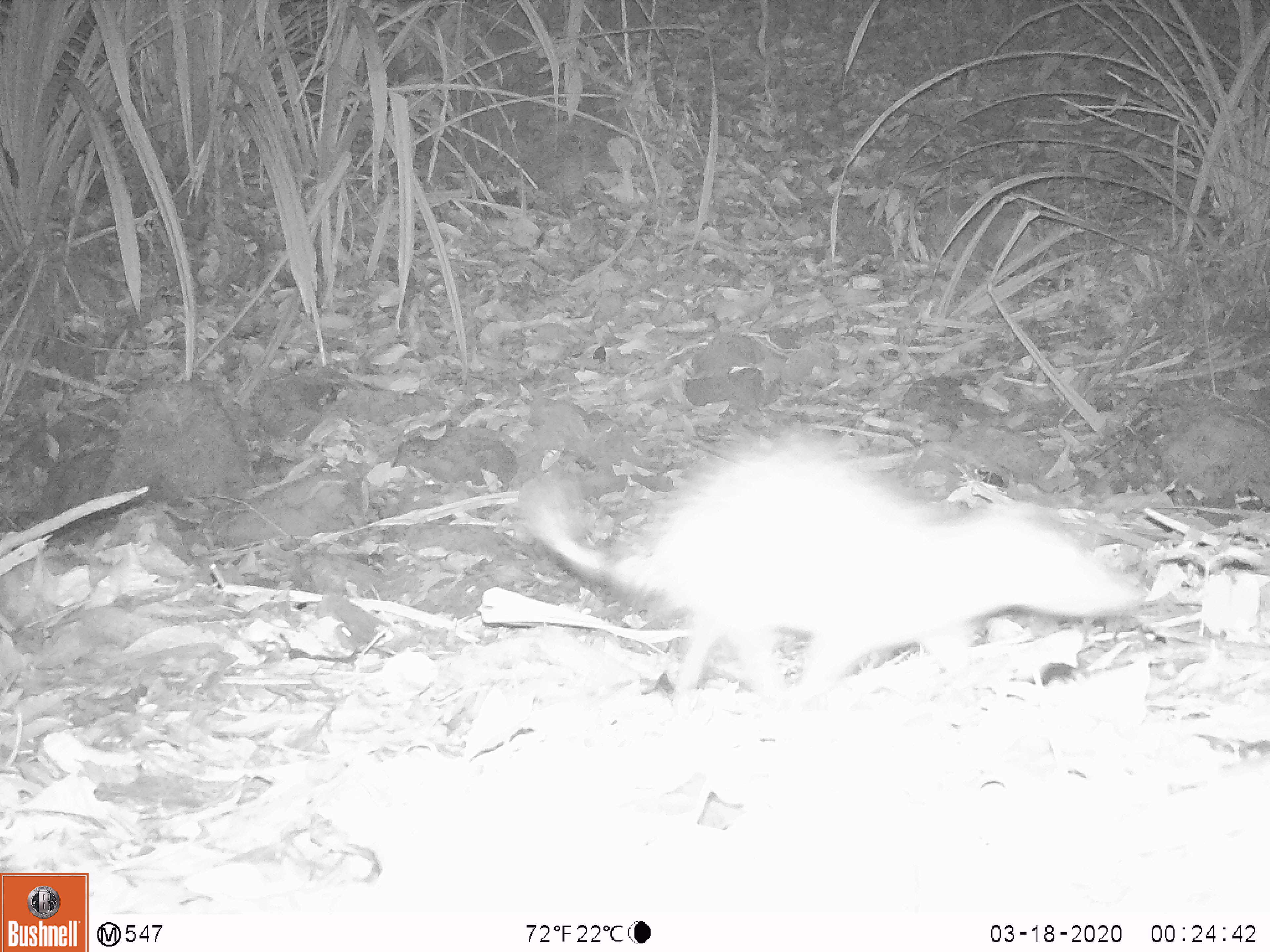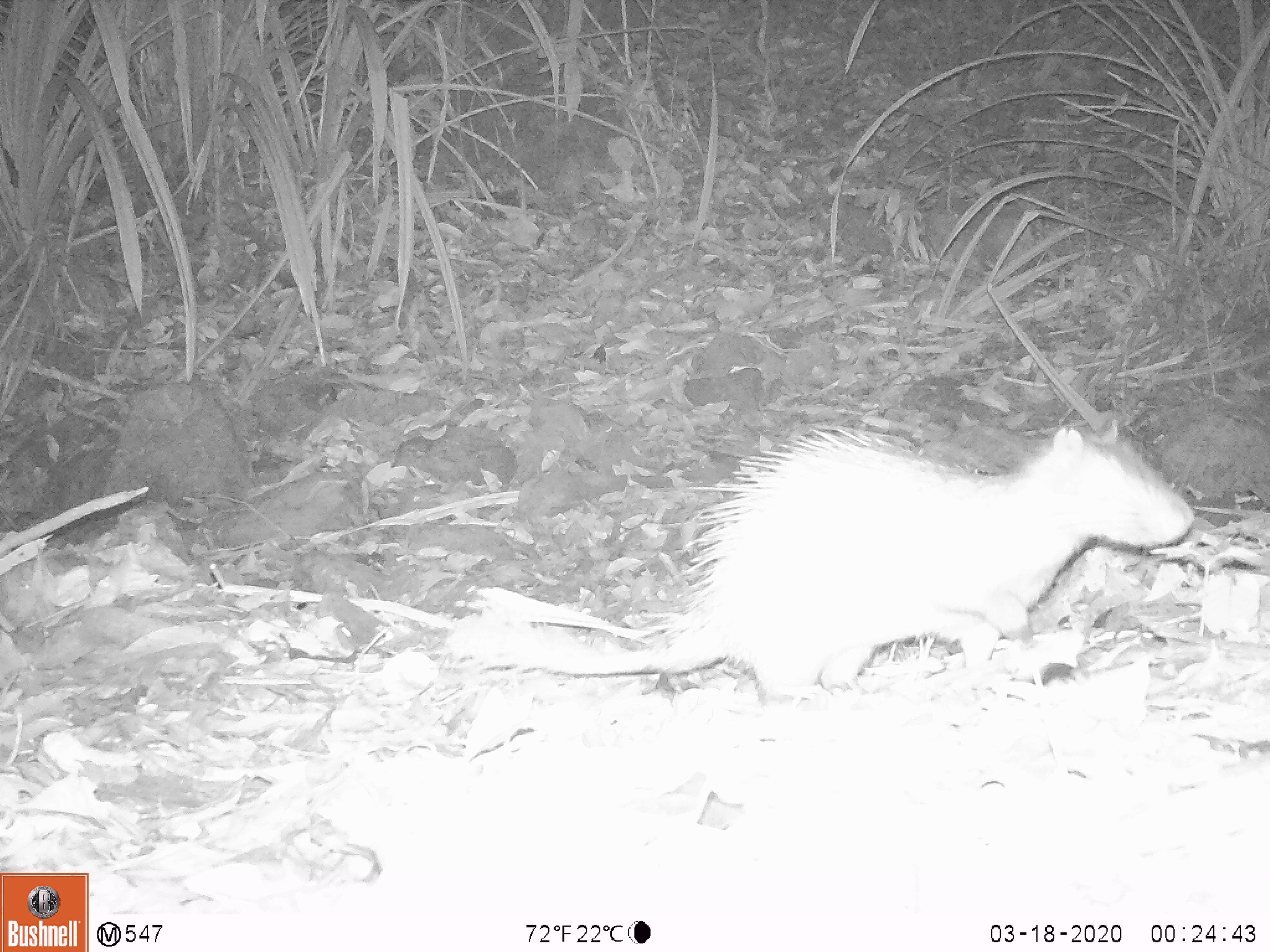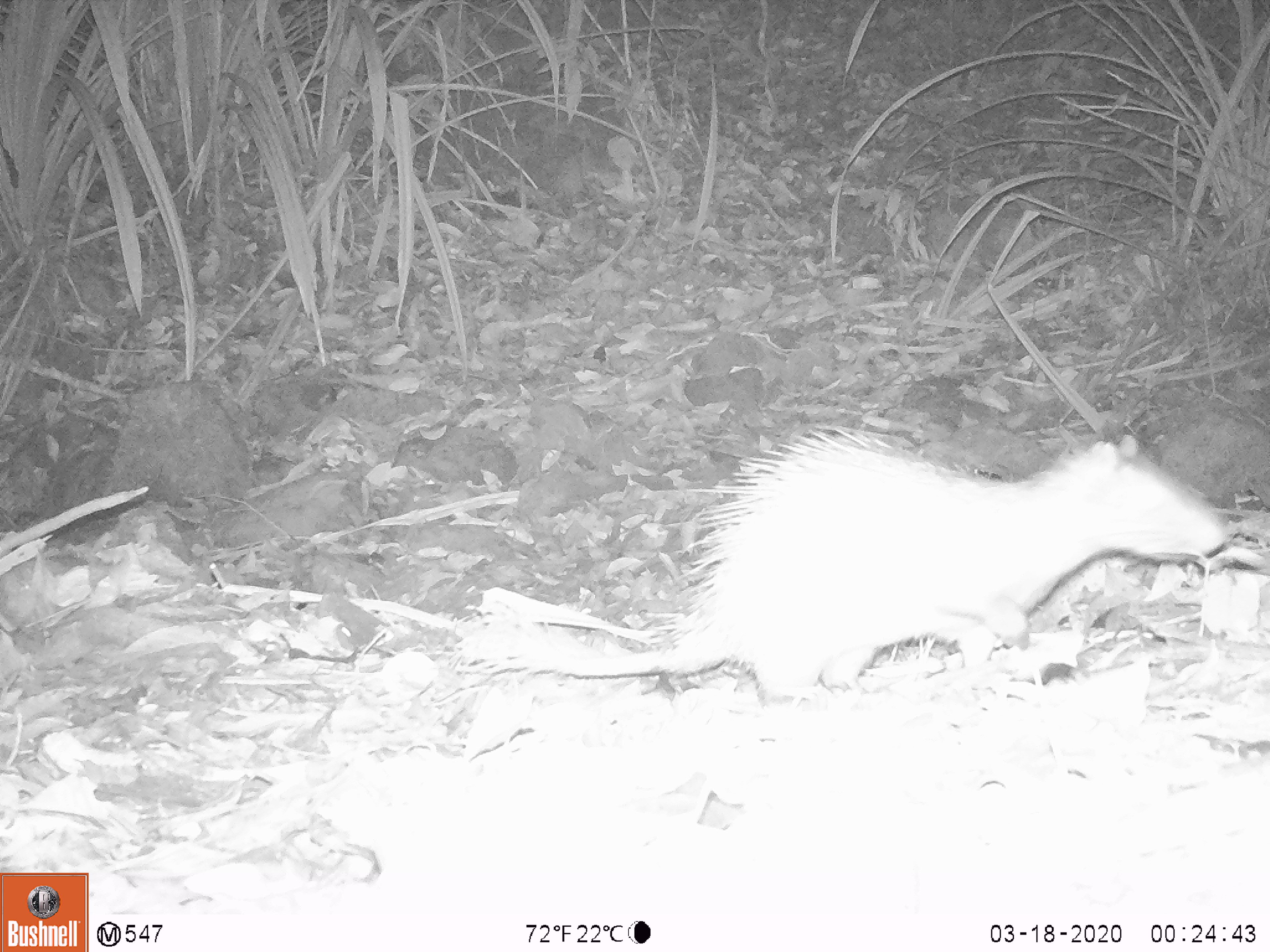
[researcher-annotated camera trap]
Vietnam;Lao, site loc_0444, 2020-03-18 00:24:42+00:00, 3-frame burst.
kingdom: Animalia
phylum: Chordata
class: Mammalia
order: Rodentia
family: Hystricidae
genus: Atherurus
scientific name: Atherurus macrourus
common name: asiatic brush-tailed porcupine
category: asiatic brush tailed porcupine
Asiatic brush tailed porcupine (asiatic brush-tailed porcupine) (Atherurus macrourus). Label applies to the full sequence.